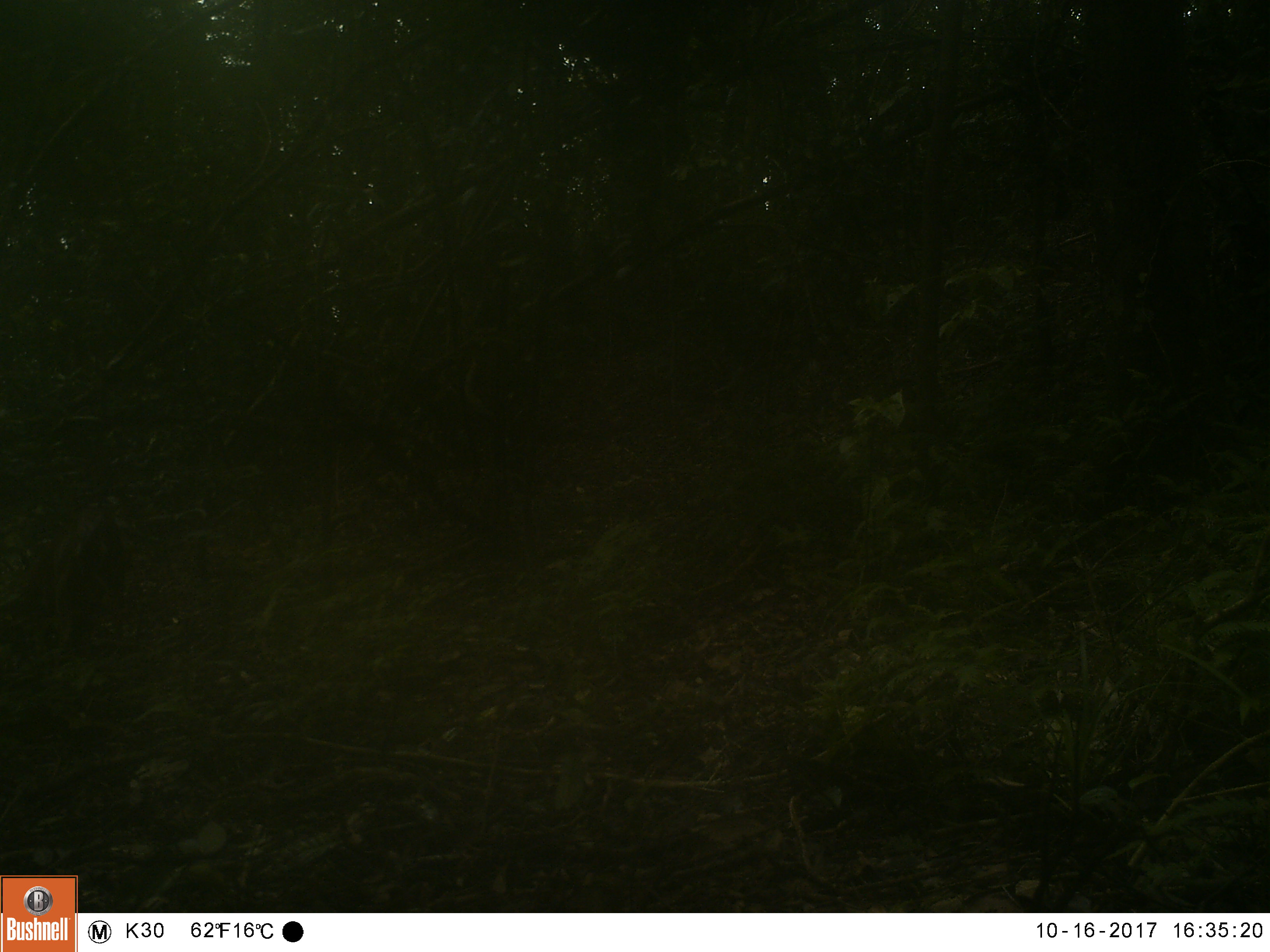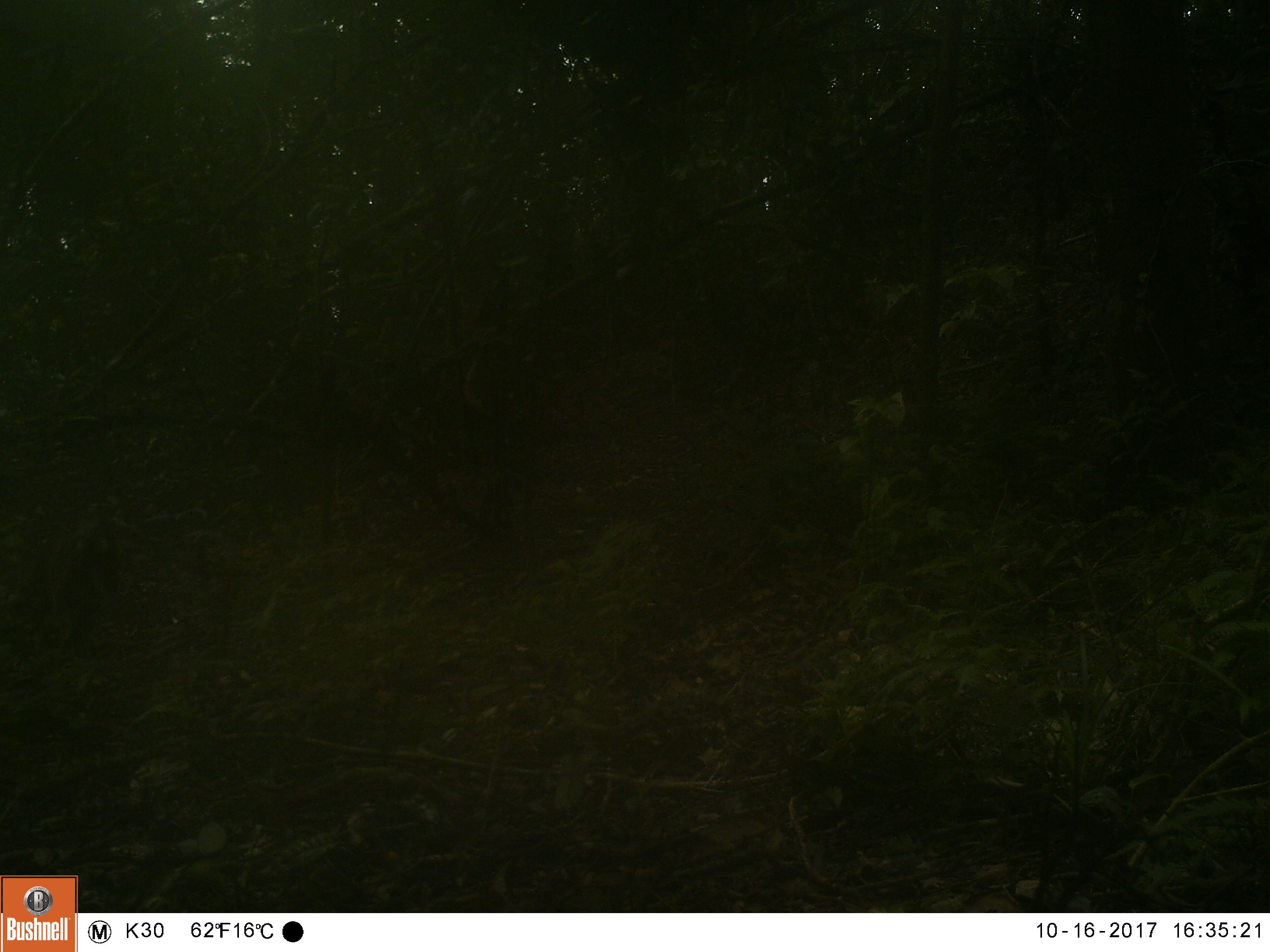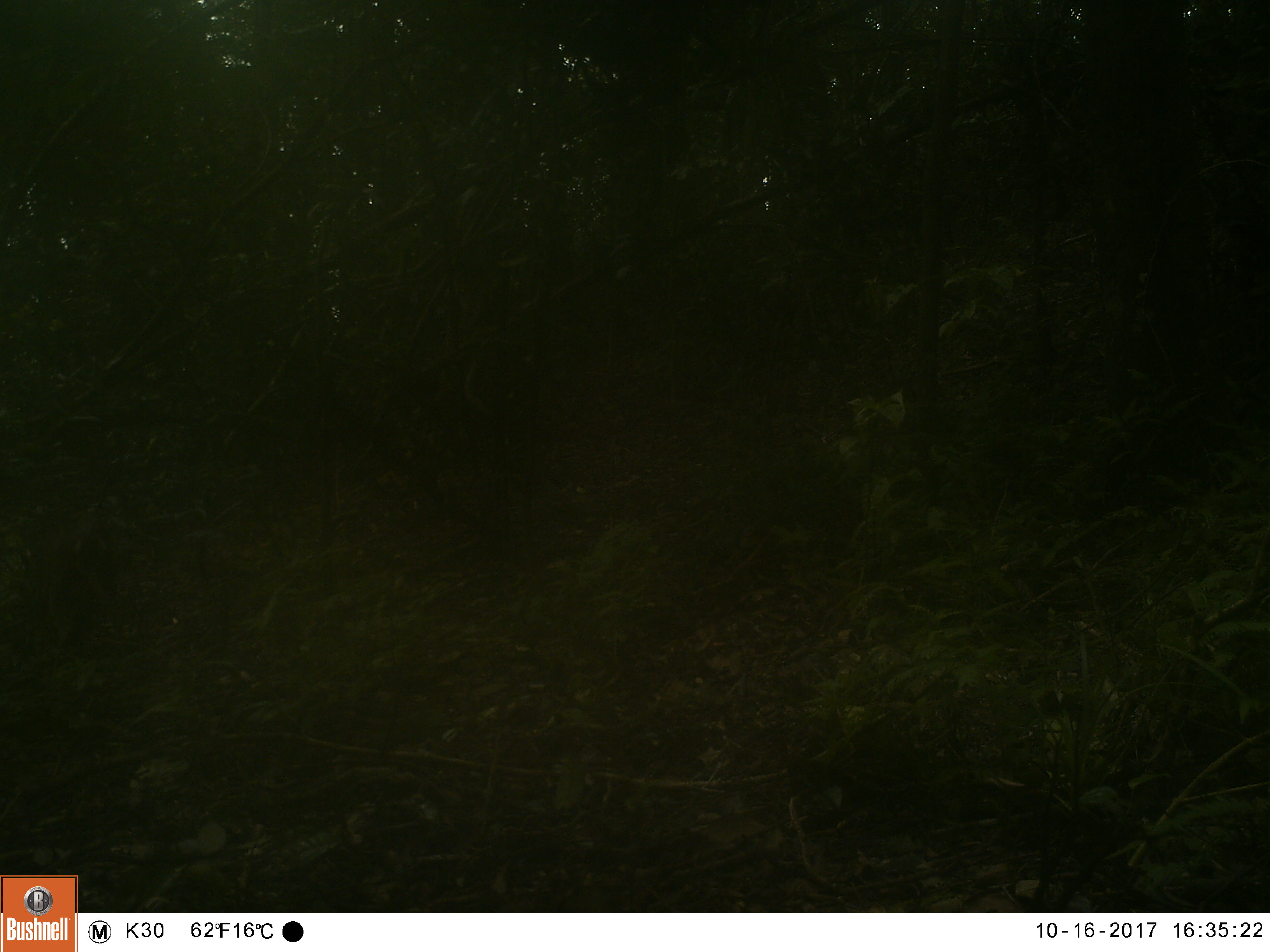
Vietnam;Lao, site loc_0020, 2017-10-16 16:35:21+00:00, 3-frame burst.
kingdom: Animalia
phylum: Chordata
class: Mammalia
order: Artiodactyla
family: Cervidae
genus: Muntiacus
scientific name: Muntiacus vuquangensis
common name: large-antlered muntjac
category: large antlered muntjac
Large antlered muntjac (large-antlered muntjac) (Muntiacus vuquangensis). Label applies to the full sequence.